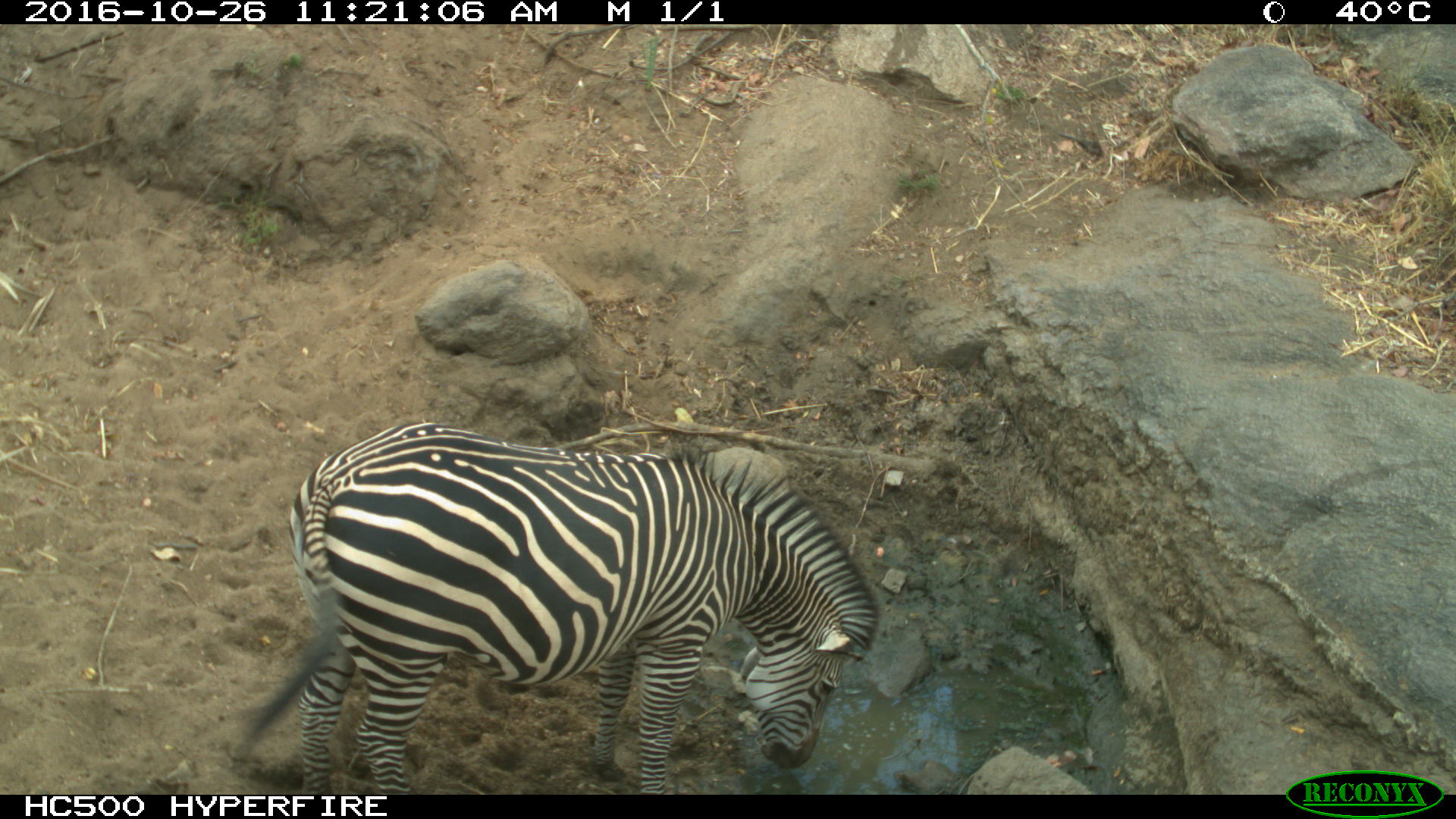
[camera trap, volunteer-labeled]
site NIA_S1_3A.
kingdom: Animalia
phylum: Chordata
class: Mammalia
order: Perissodactyla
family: Equidae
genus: Equus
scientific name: Equus quagga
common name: plains zebra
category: zebraplains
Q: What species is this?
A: Zebraplains (plains zebra) (Equus quagga).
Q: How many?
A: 1.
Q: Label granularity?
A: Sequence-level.